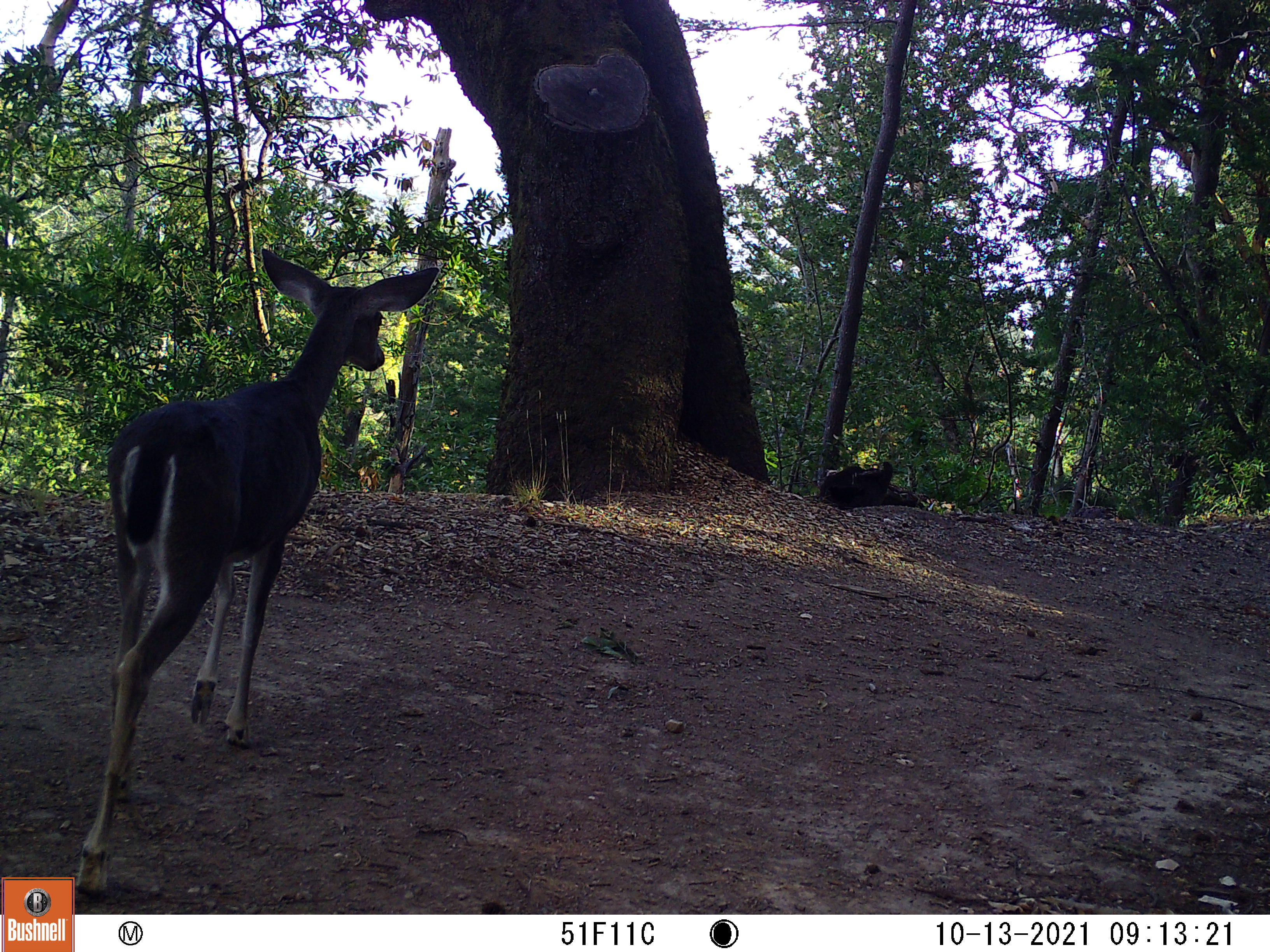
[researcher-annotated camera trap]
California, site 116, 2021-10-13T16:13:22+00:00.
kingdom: Animalia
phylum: Chordata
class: Mammalia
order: Artiodactyla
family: Cervidae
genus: Odocoileus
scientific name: Odocoileus hemionus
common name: mule deer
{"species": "mule deer (Odocoileus hemionus)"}